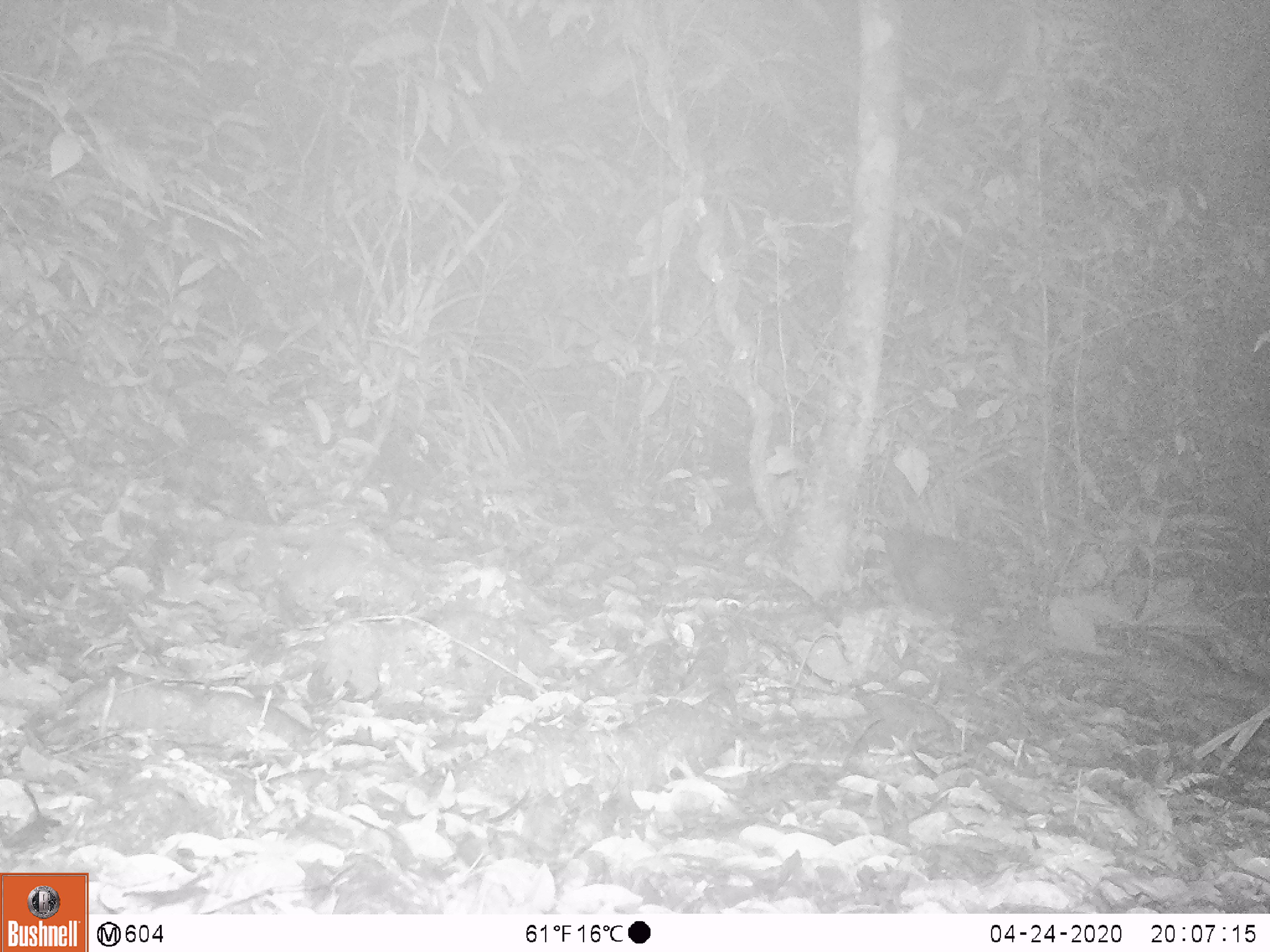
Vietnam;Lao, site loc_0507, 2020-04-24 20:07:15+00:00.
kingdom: Animalia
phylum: Chordata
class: Mammalia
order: Rodentia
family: Hystricidae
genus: Atherurus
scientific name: Atherurus macrourus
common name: asiatic brush-tailed porcupine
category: asiatic brush tailed porcupine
Asiatic brush tailed porcupine (asiatic brush-tailed porcupine) (Atherurus macrourus). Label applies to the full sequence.